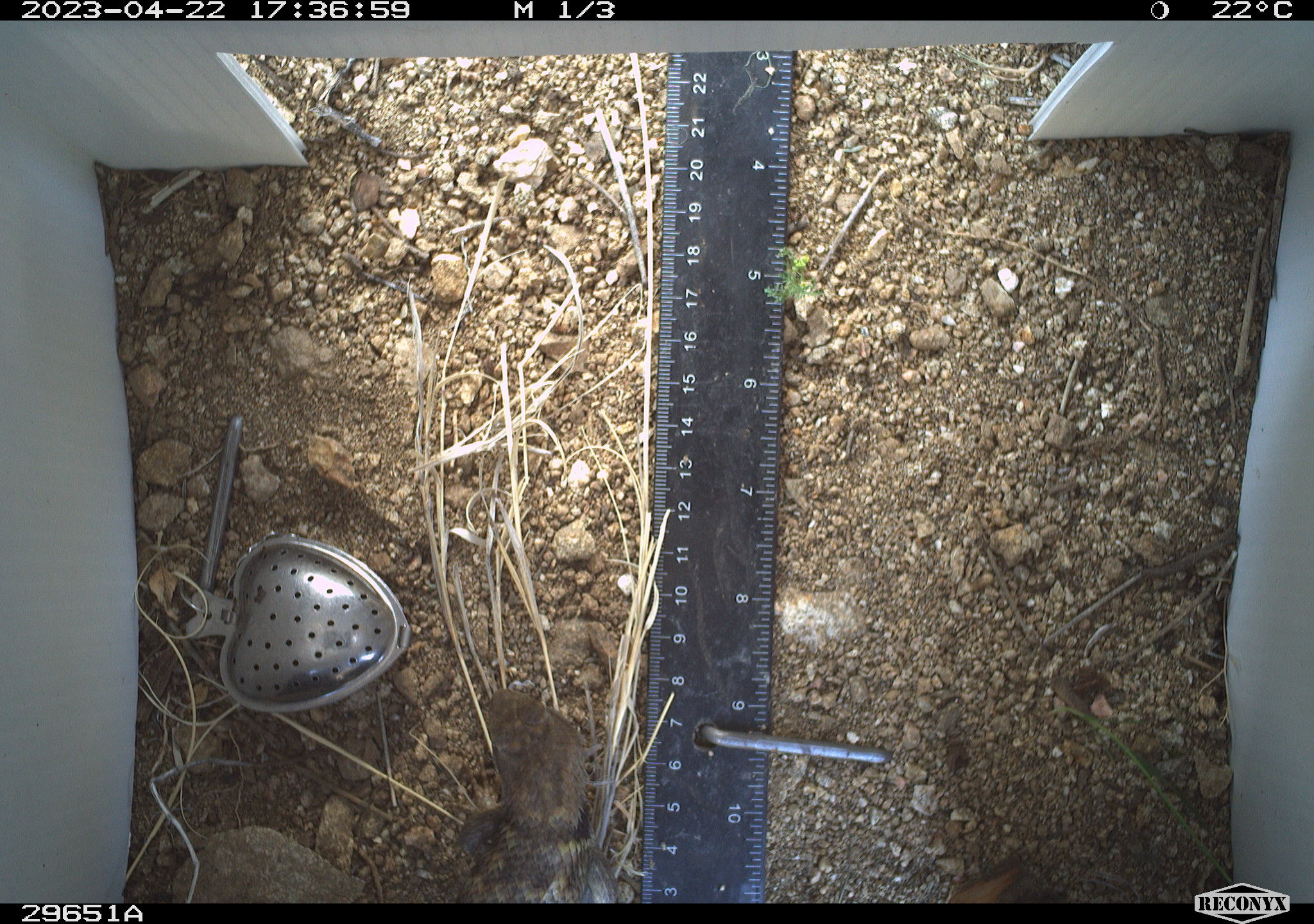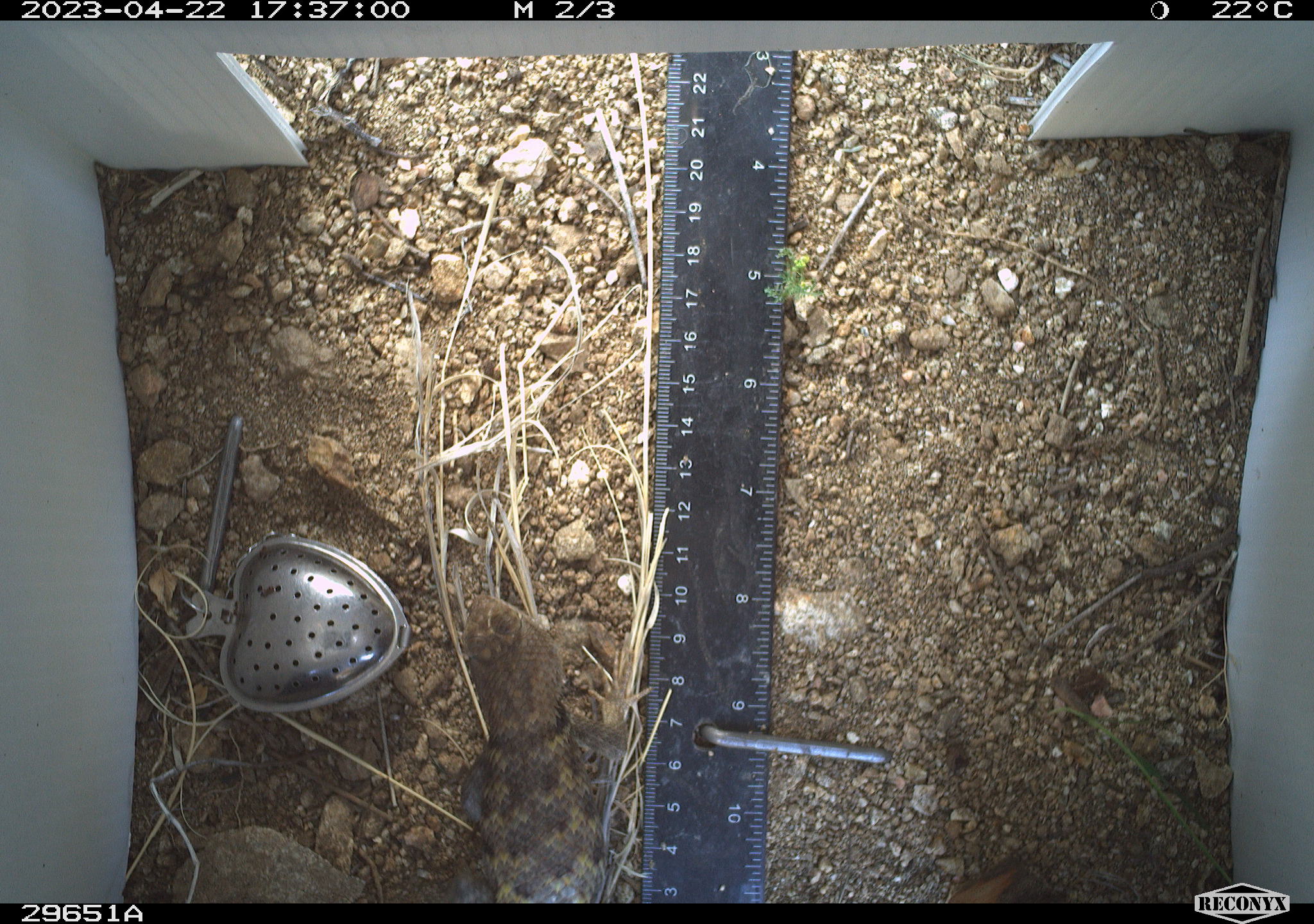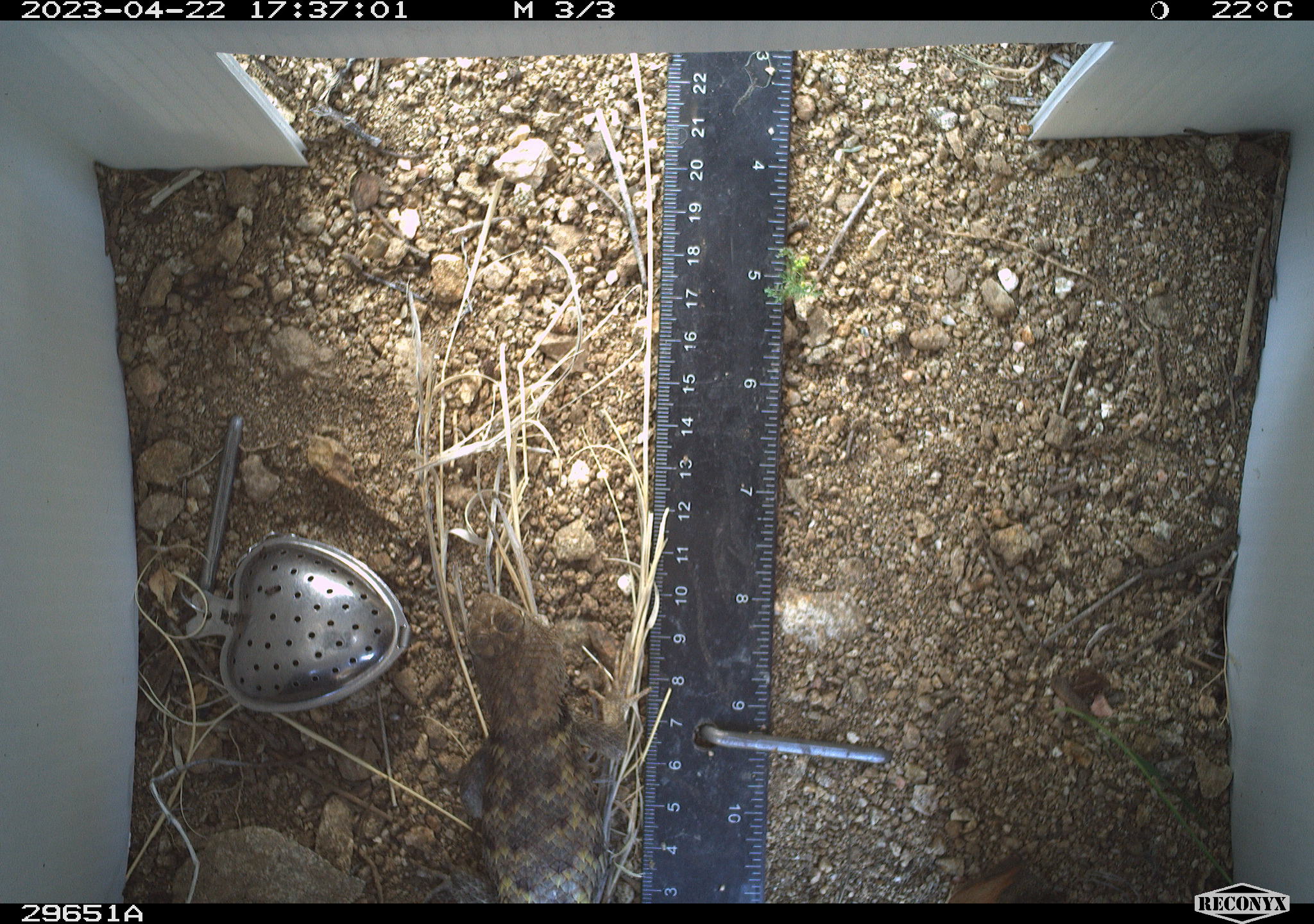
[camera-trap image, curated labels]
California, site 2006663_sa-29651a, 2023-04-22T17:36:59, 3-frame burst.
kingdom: Animalia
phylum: Chordata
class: Reptilia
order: Squamata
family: Phrynosomatidae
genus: Sceloporus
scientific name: Sceloporus uniformis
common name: yellow-backed spiny lizard